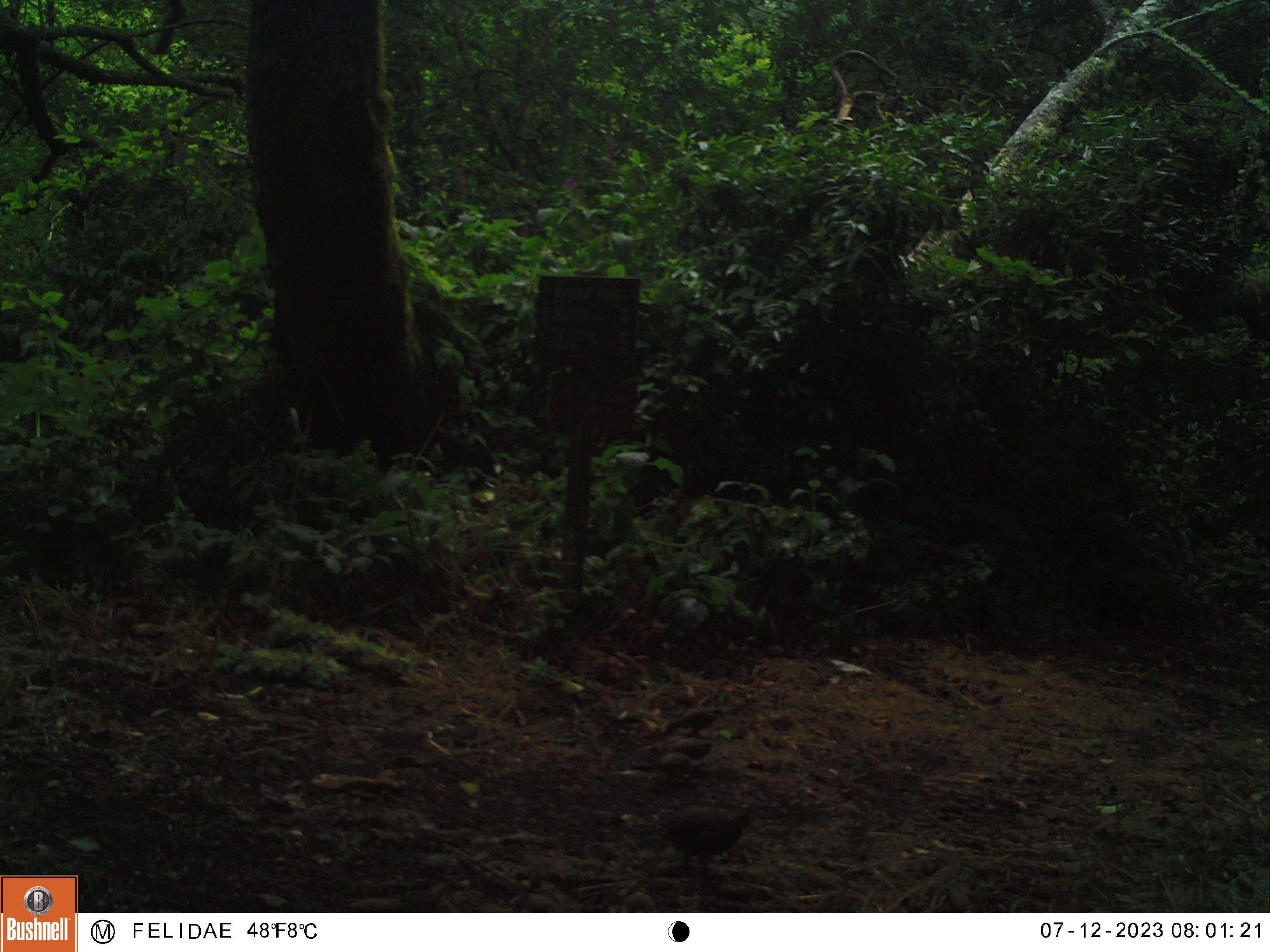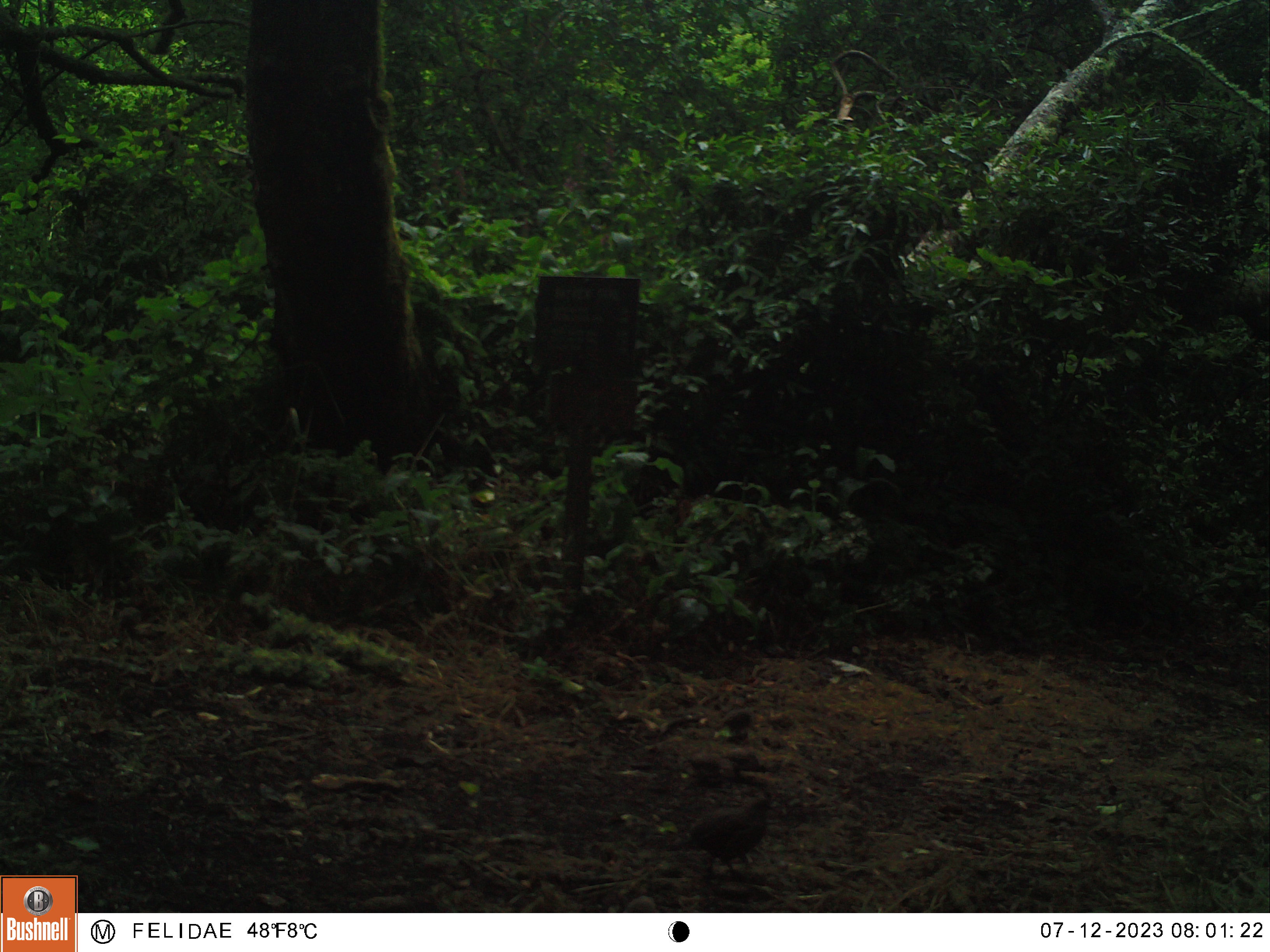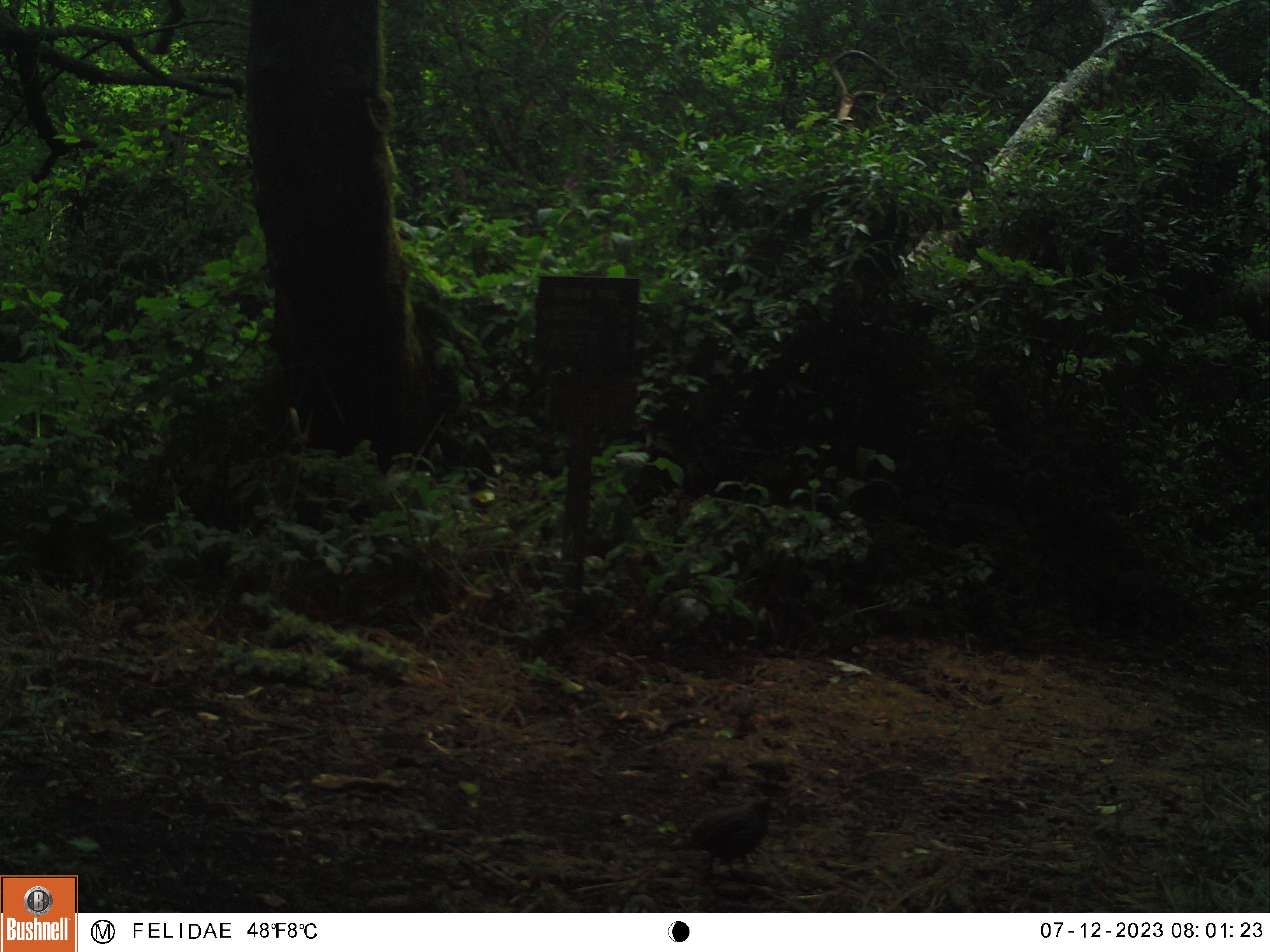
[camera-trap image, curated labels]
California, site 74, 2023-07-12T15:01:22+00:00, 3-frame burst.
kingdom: Animalia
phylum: Chordata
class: Aves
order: Galliformes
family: Odontophoridae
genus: Callipepla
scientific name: Callipepla californica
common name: california quail